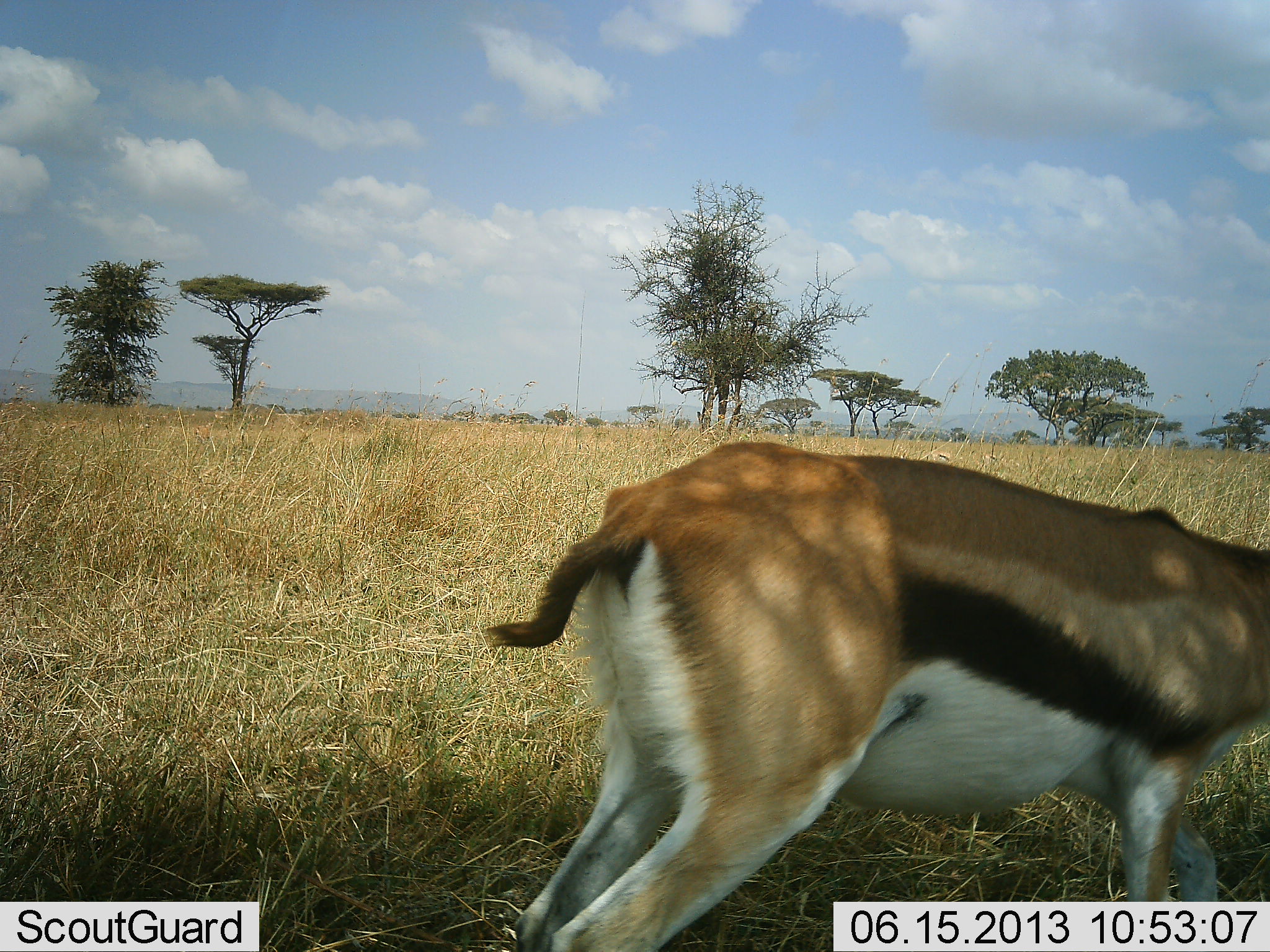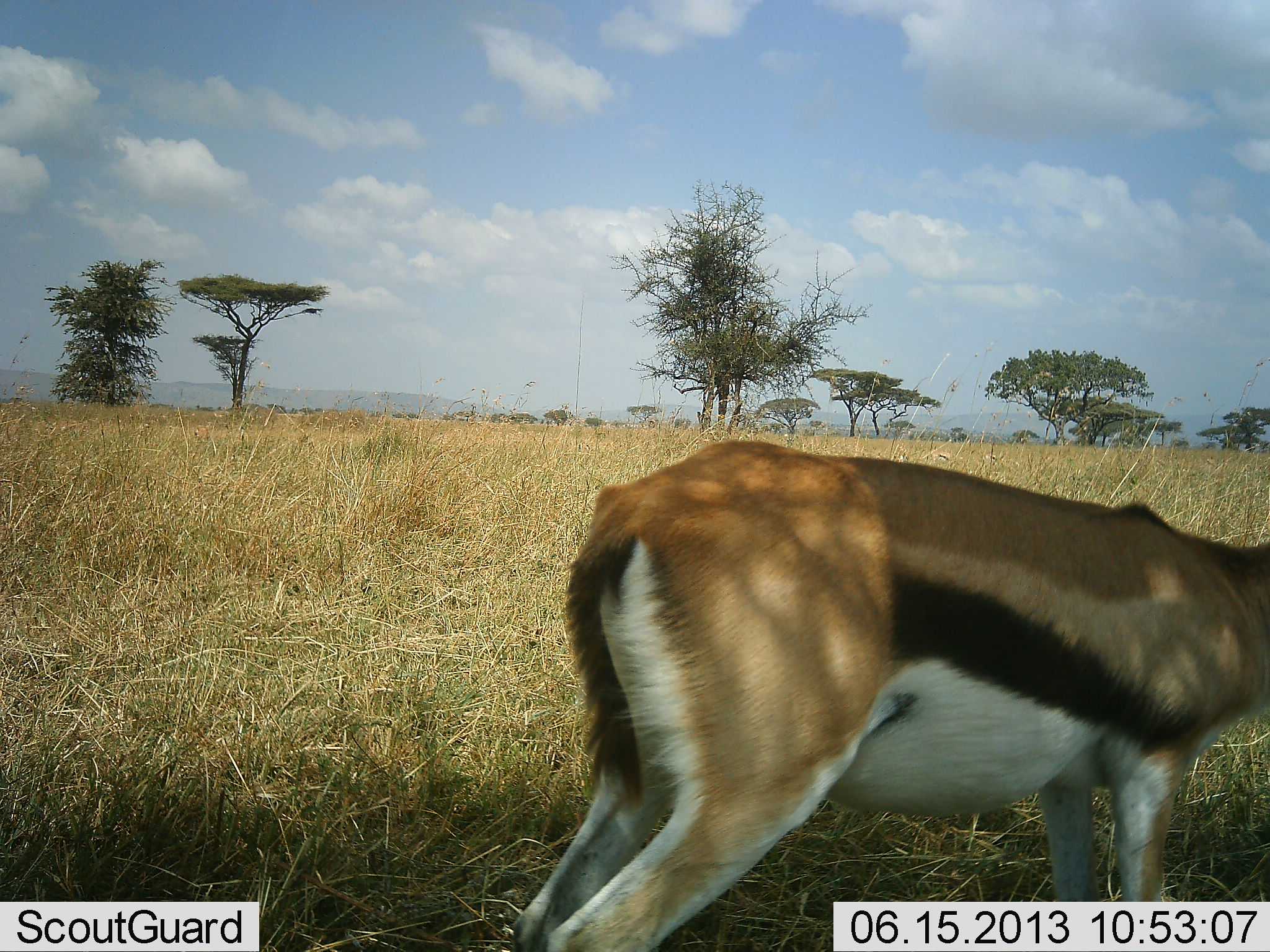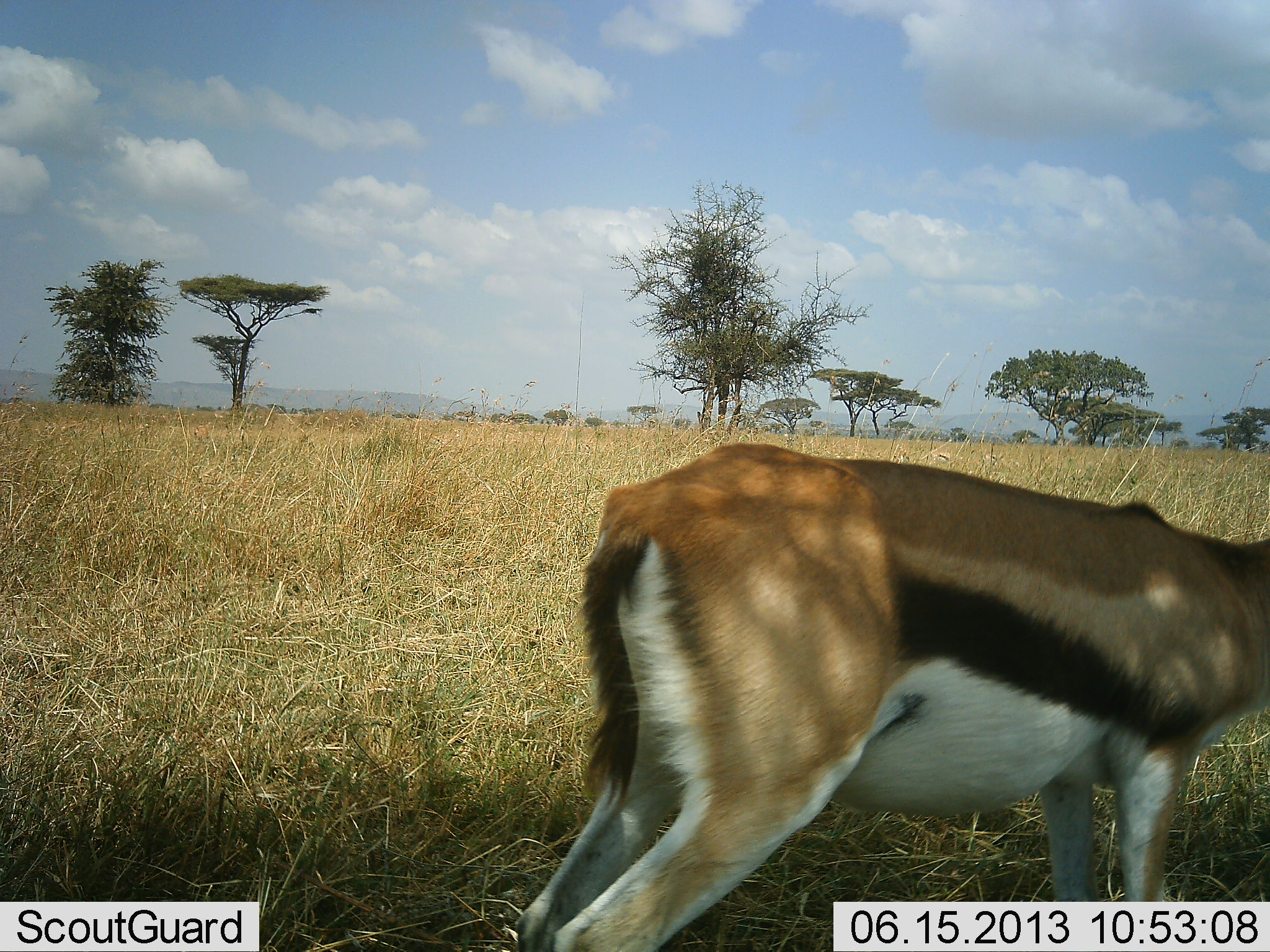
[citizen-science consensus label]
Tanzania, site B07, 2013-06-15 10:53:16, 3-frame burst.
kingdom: Animalia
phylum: Chordata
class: Mammalia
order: Artiodactyla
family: Bovidae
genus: Eudorcas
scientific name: Eudorcas thomsonii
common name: thomson's gazelle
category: gazellethomsons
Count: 1.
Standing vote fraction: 70%.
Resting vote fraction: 0%.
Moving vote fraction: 0%.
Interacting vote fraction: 10%.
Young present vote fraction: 0%.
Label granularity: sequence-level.